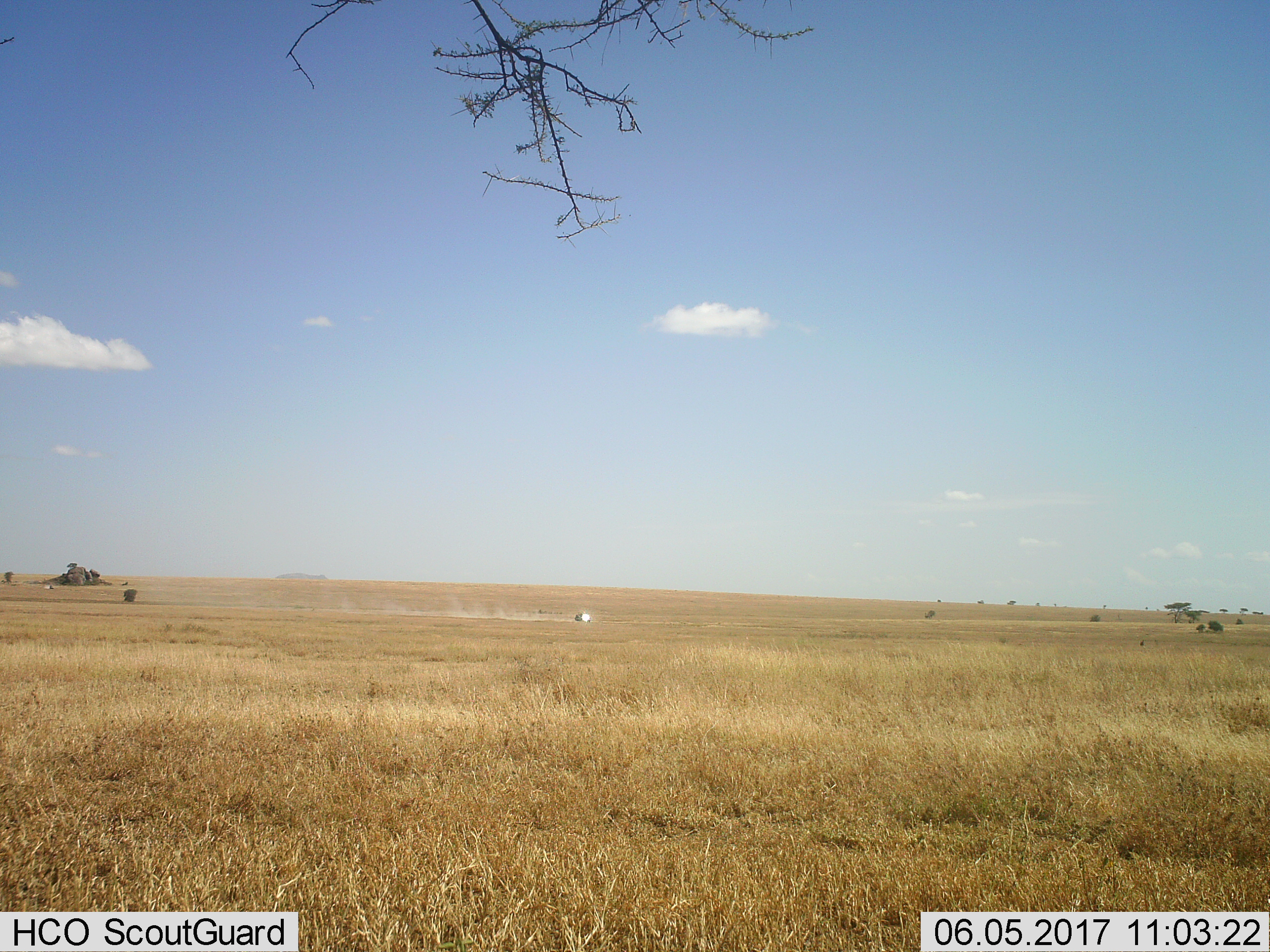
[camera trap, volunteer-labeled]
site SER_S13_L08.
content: unidentified animal